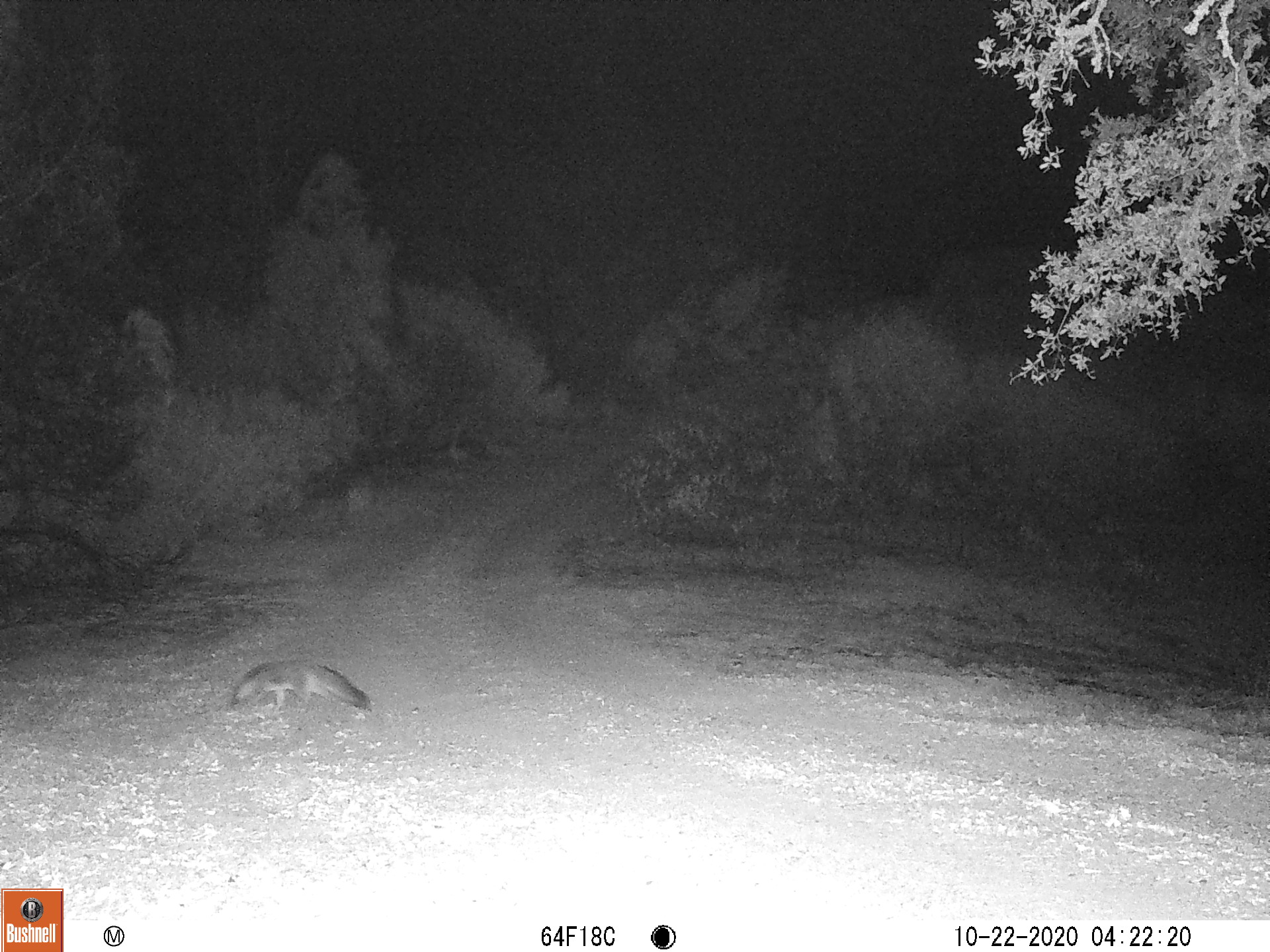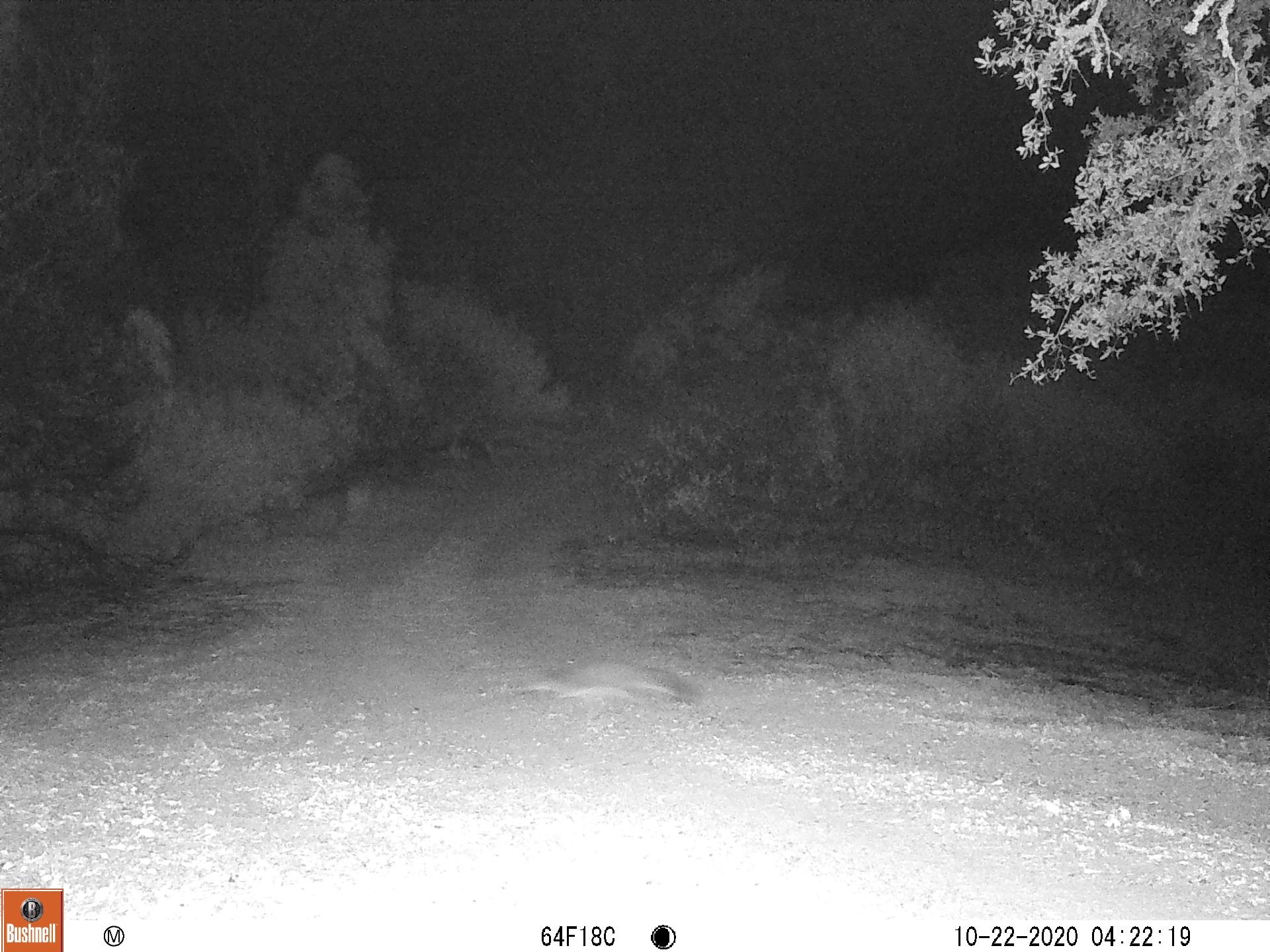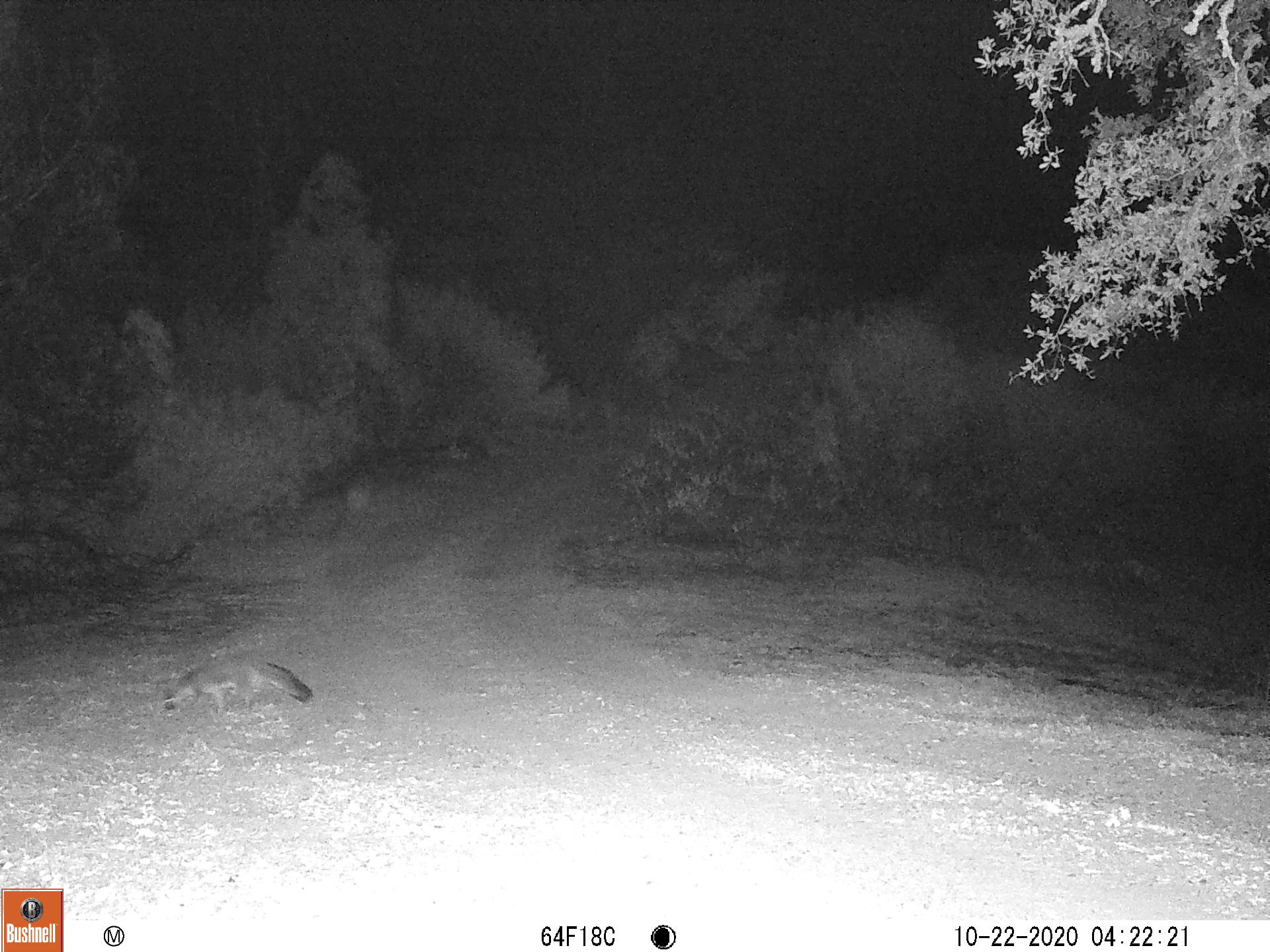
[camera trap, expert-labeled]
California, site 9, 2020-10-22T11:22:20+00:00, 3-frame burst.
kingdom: Animalia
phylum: Chordata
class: Mammalia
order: Carnivora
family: Canidae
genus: Urocyon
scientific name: Urocyon cinereoargenteus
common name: gray fox